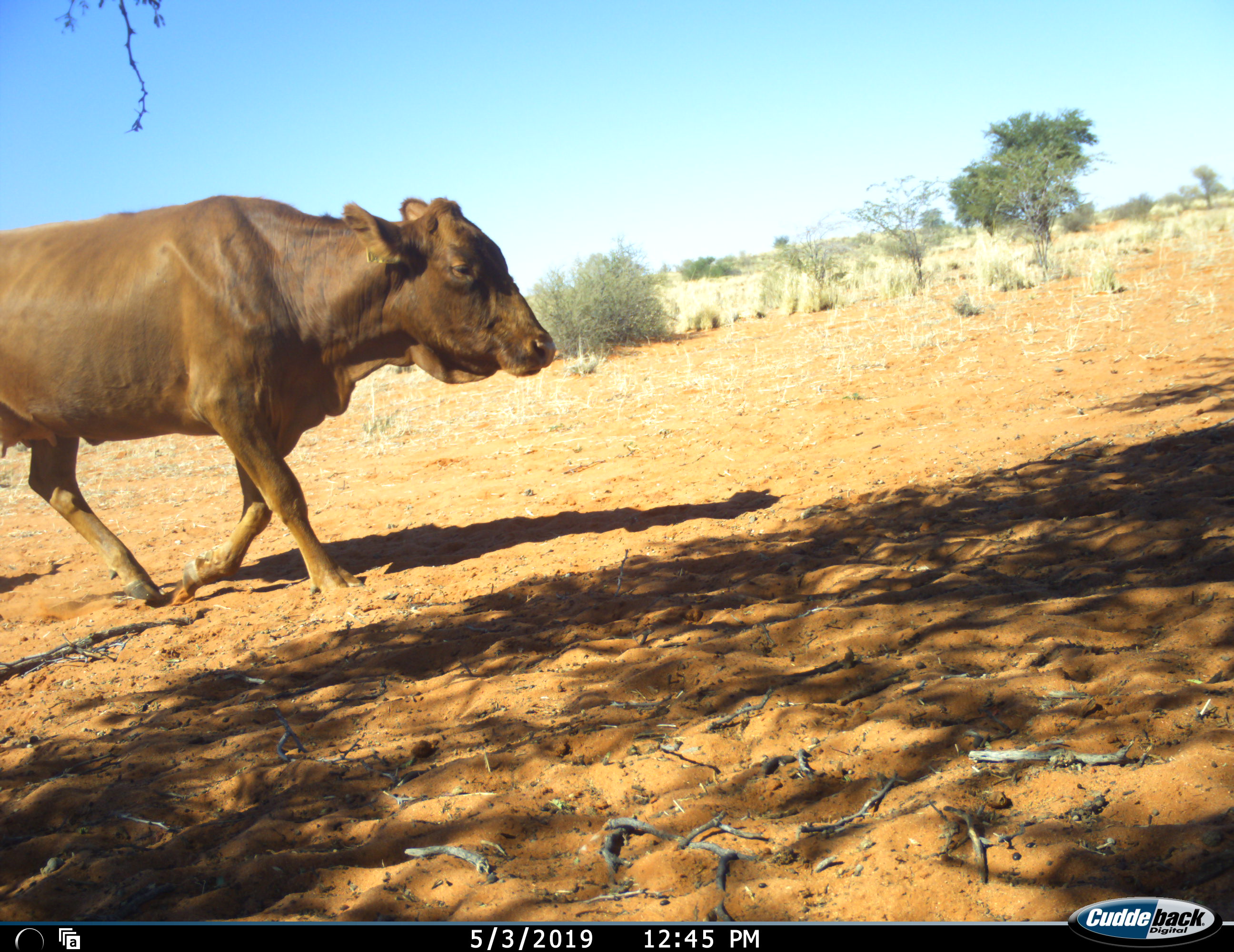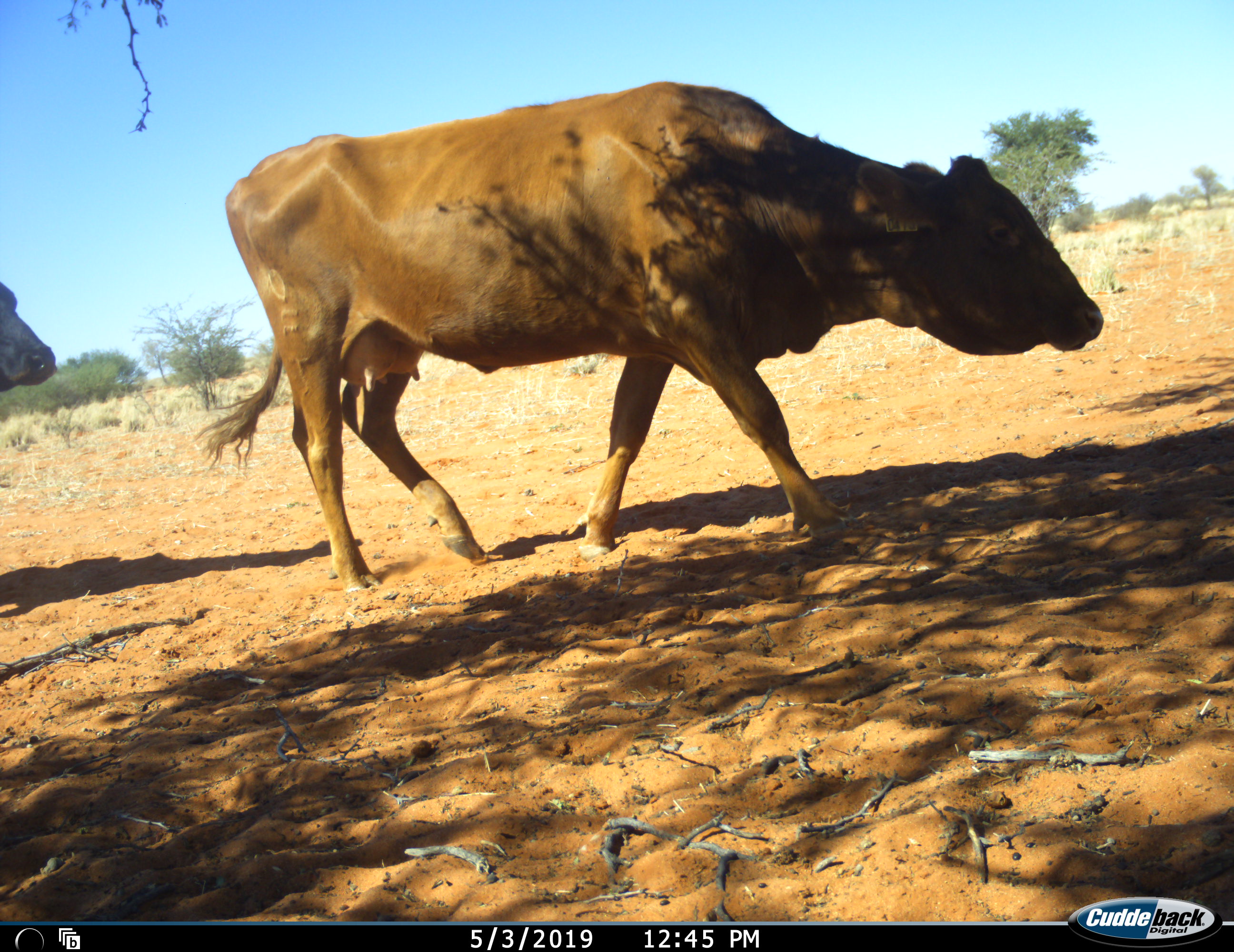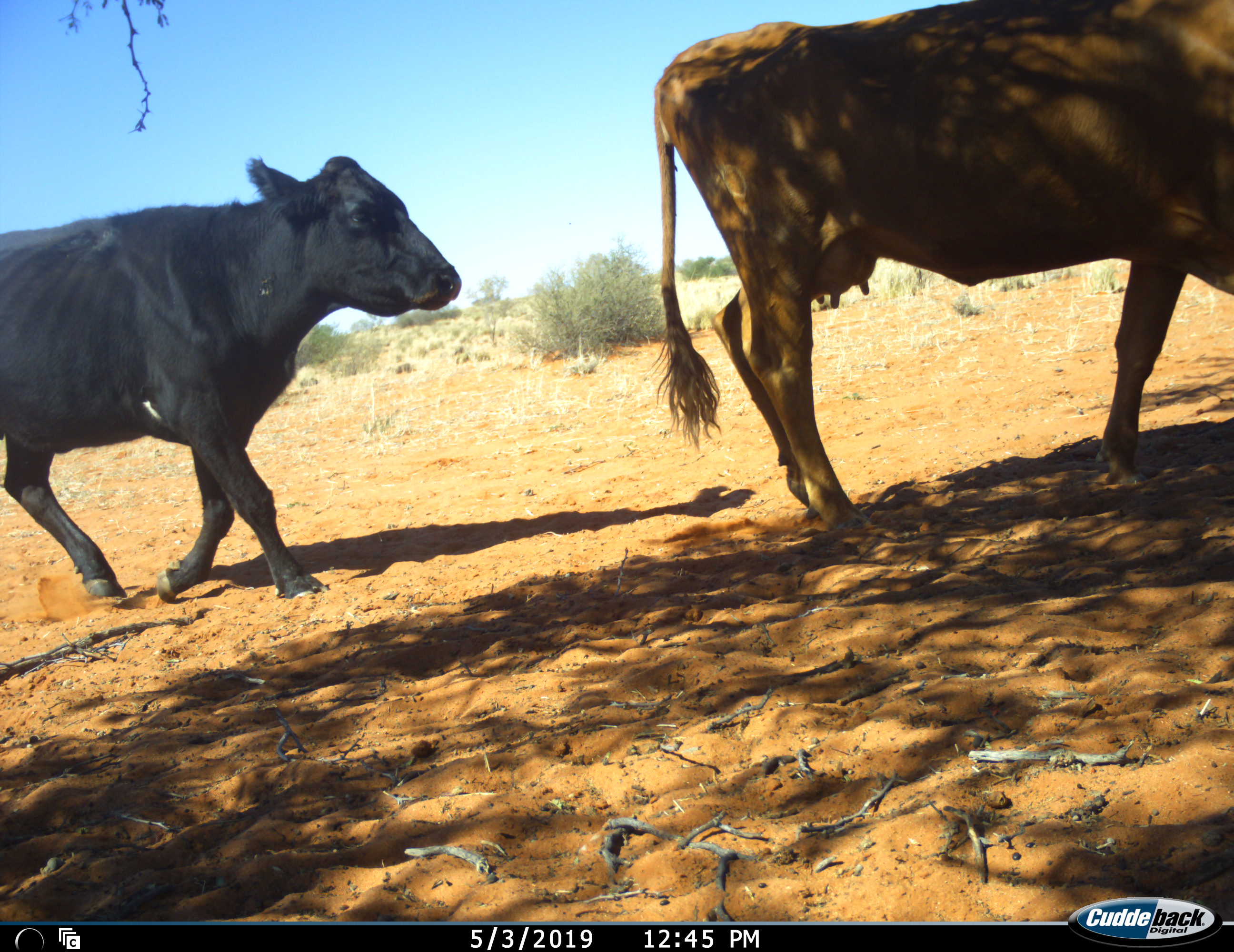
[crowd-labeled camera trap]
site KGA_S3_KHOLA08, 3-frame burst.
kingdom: Animalia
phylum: Chordata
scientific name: Vertebrata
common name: domestic animal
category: domesticanimal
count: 2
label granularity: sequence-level